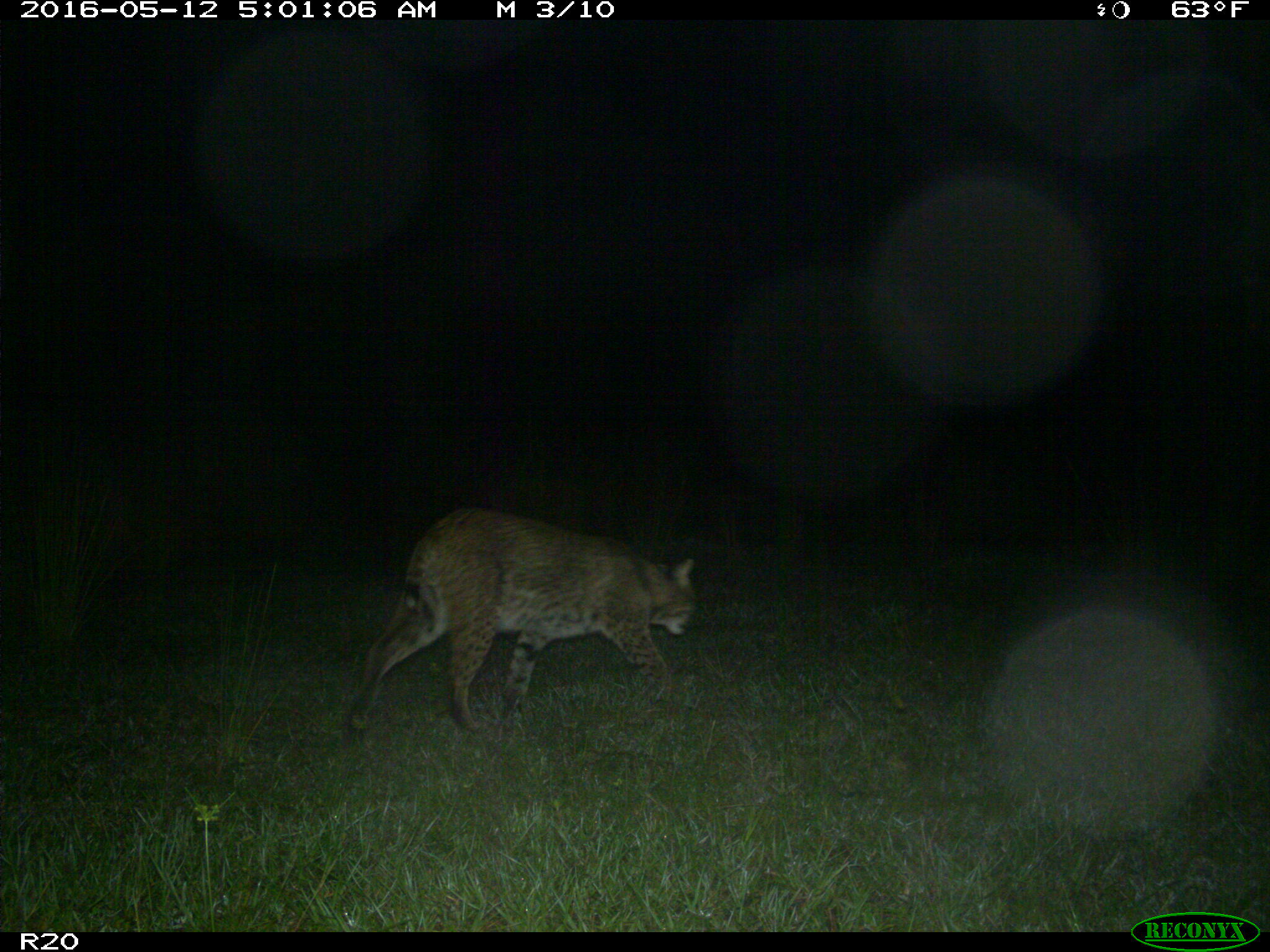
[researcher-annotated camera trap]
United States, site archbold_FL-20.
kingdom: Animalia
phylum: Chordata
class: Mammalia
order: Carnivora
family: Felidae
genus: Lynx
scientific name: Lynx rufus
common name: bobcat